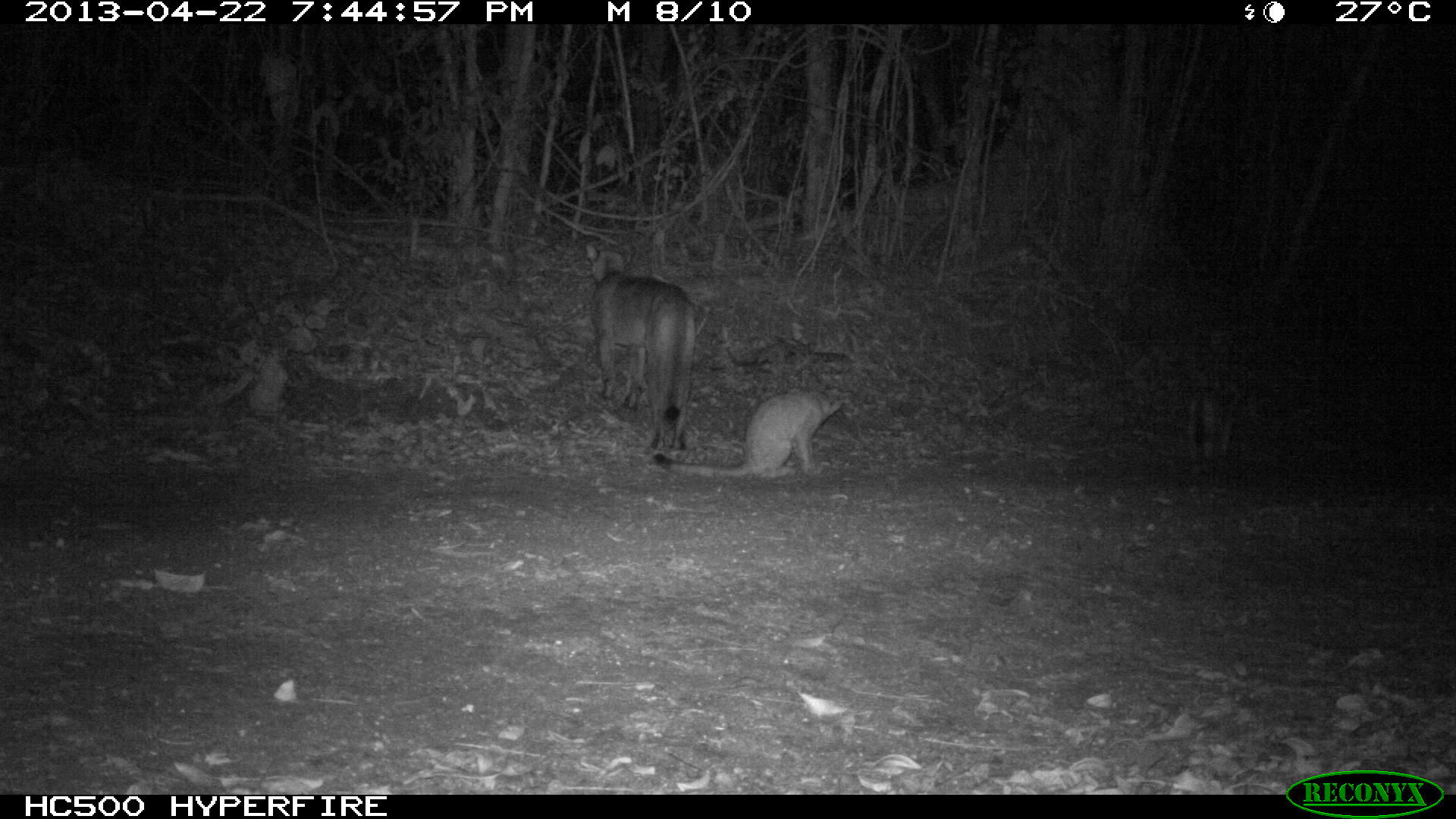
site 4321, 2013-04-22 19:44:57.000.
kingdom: Animalia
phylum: Chordata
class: Mammalia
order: Carnivora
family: Felidae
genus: Puma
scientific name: Puma concolor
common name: mountain lion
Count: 3.